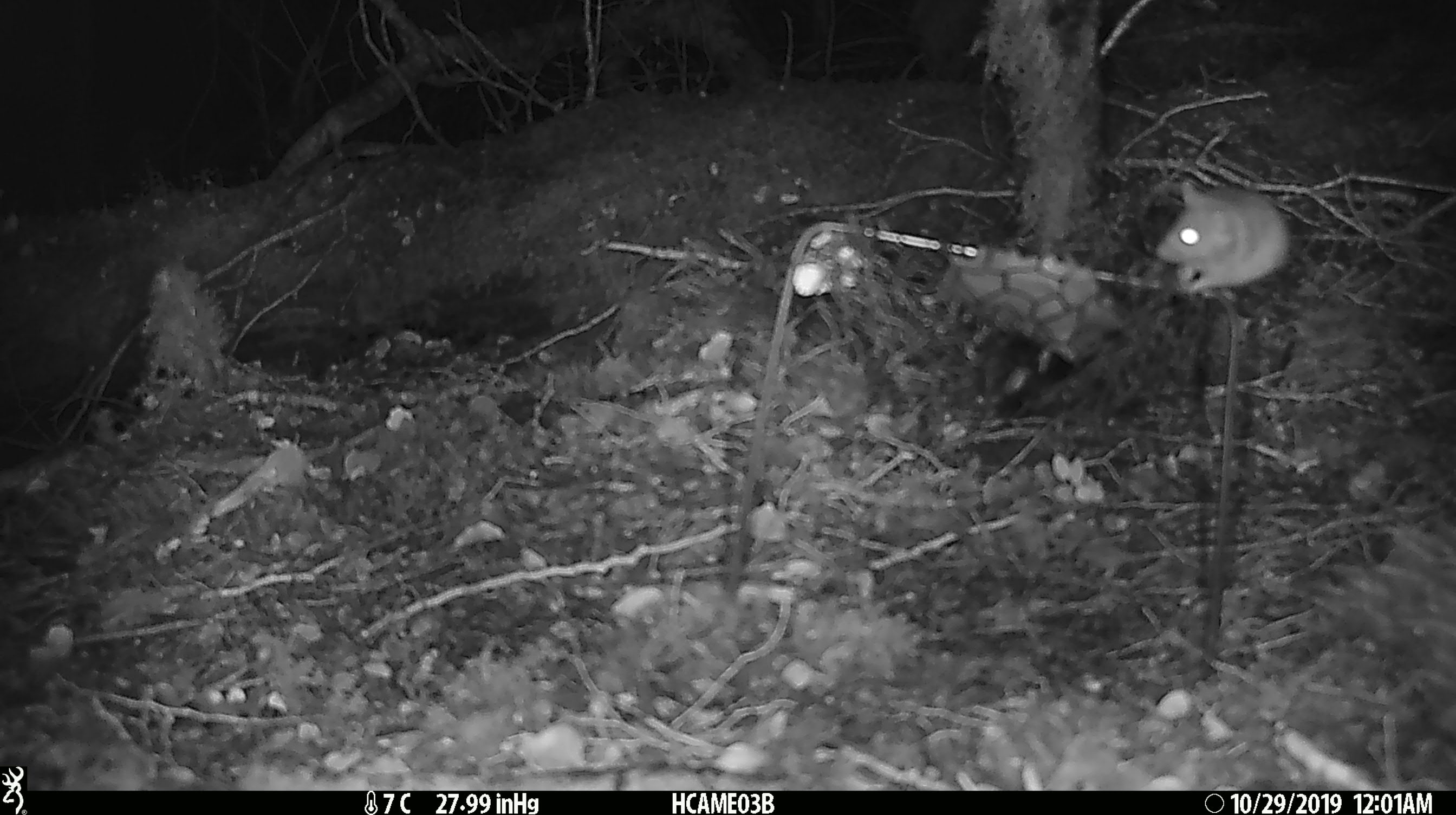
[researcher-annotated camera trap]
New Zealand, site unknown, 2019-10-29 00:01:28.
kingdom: Animalia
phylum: Chordata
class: Mammalia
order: Rodentia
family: Muridae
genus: Mus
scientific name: Mus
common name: mouse